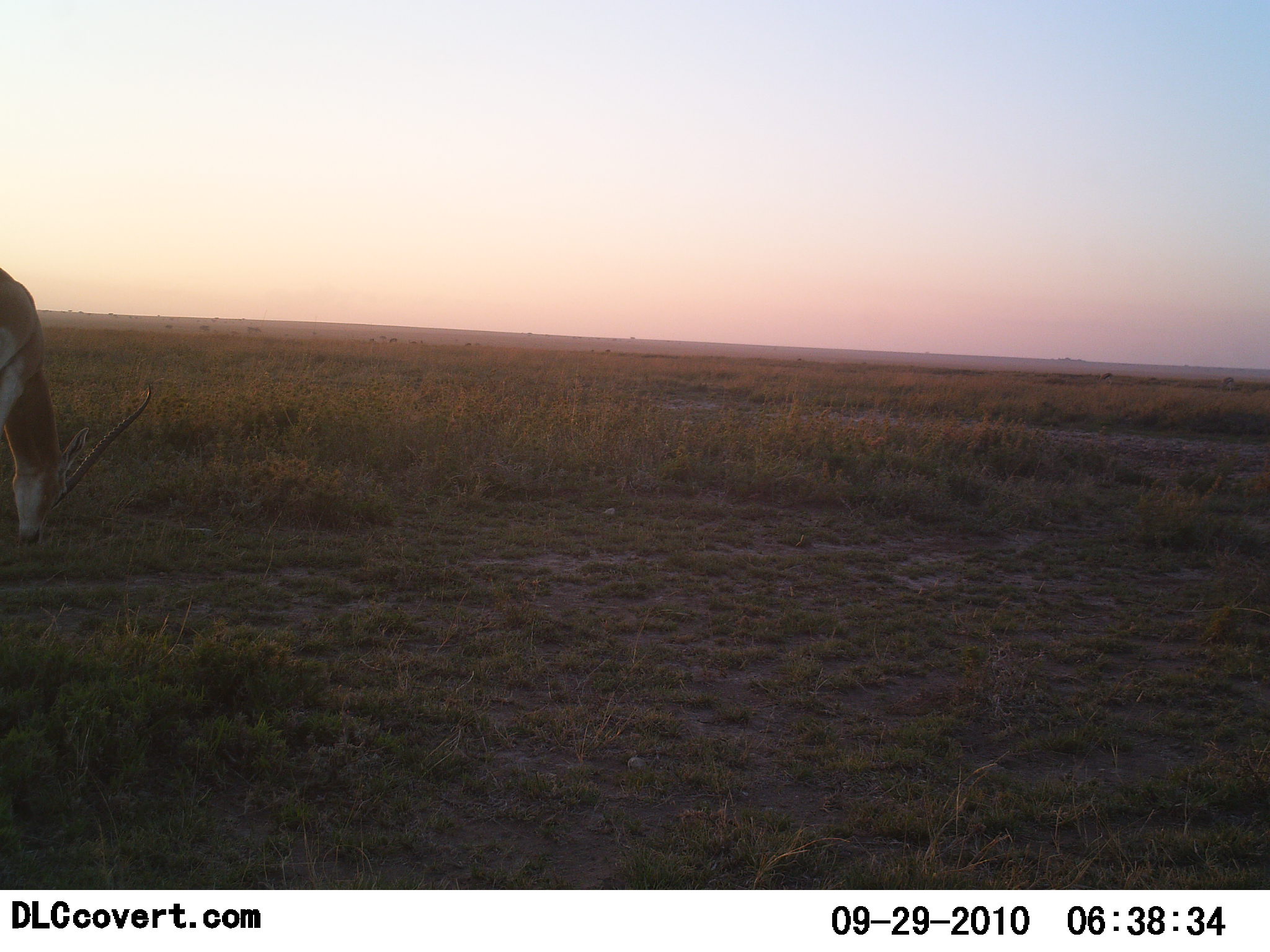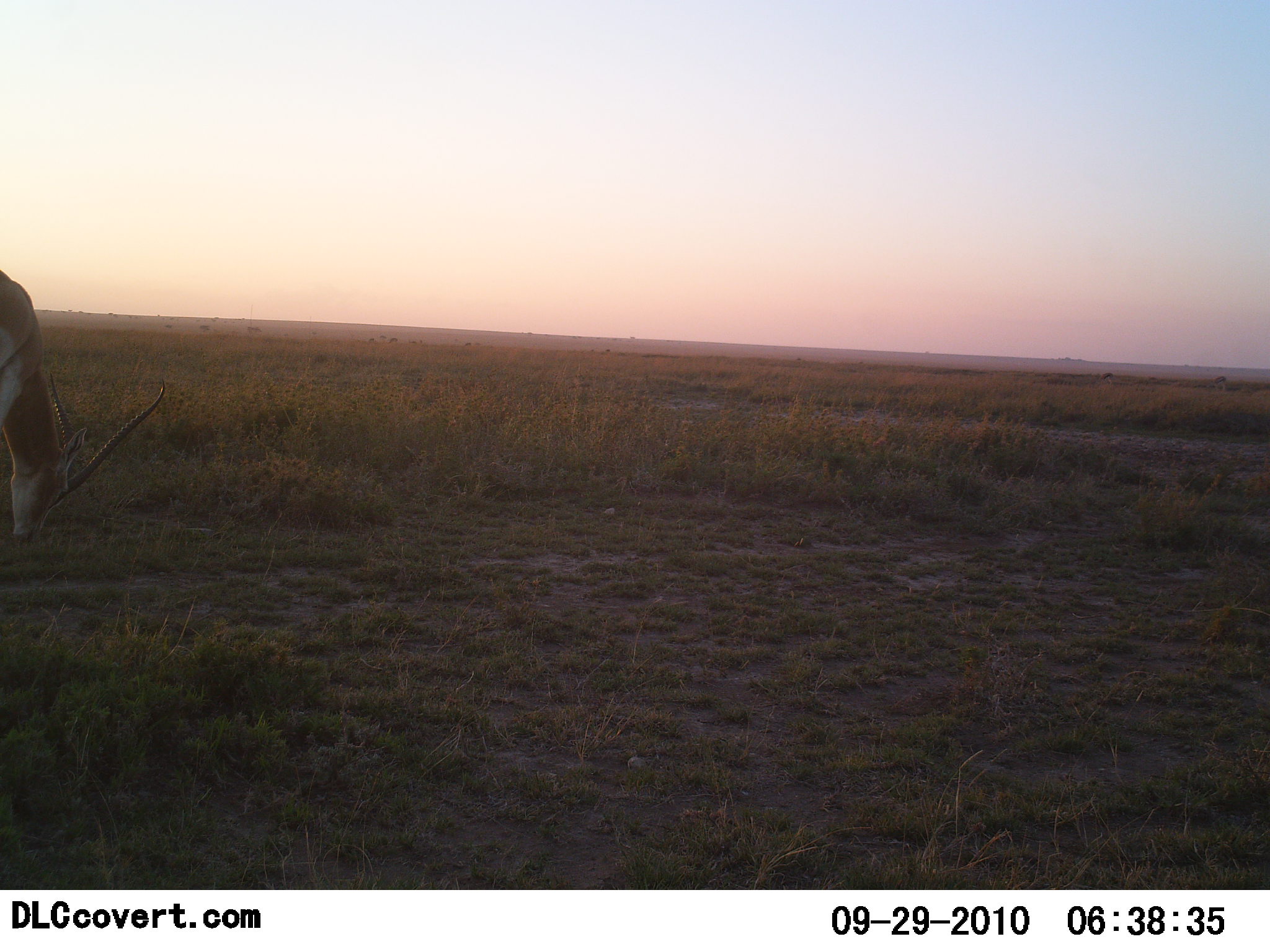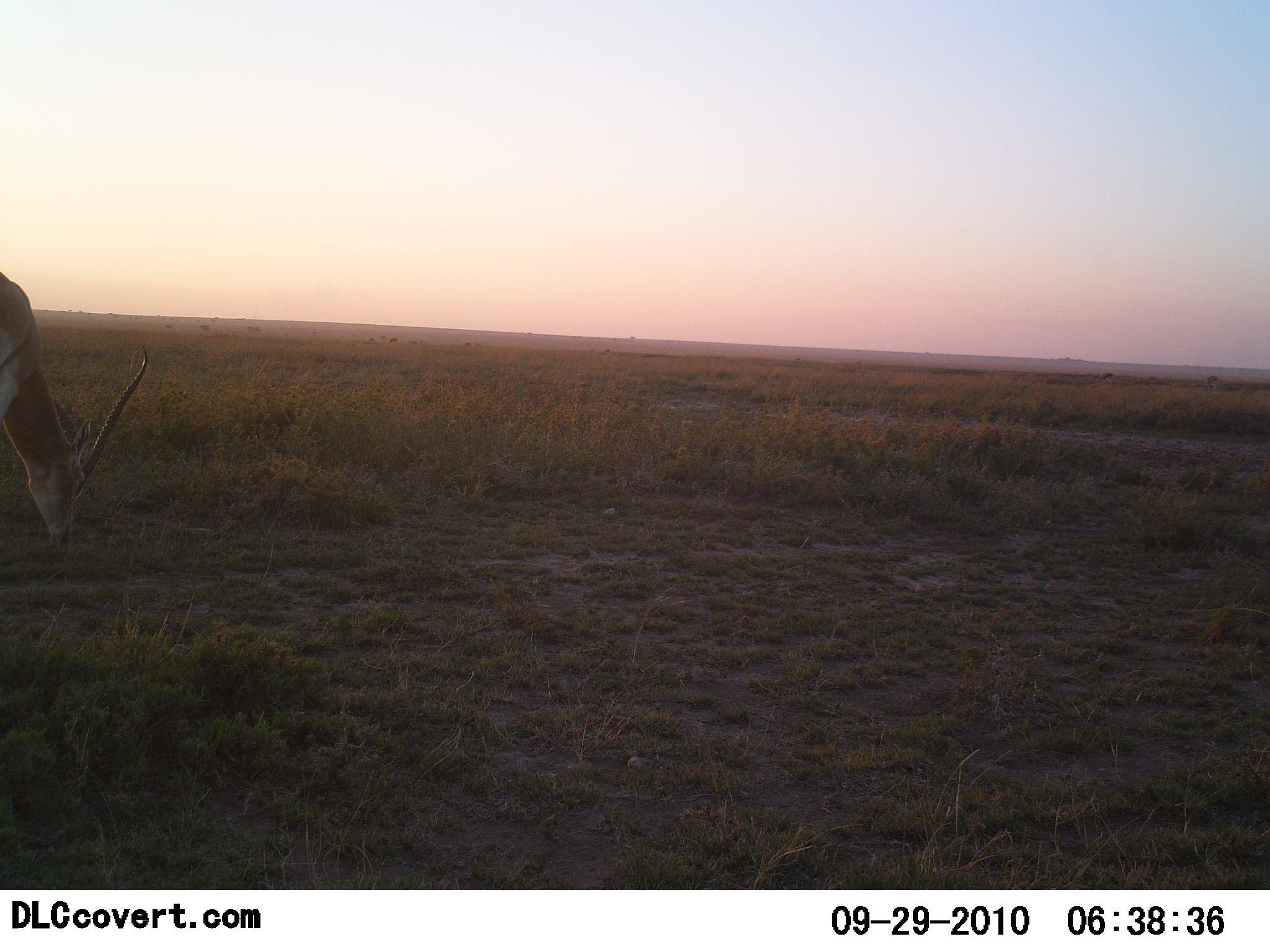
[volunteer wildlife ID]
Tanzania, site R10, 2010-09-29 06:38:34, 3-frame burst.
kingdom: Animalia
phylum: Chordata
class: Mammalia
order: Artiodactyla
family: Bovidae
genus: Nanger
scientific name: Nanger granti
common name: grant's gazelle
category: gazellegrants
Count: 1.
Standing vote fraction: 15%.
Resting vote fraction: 0%.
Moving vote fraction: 0%.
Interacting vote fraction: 0%.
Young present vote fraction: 0%.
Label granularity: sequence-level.